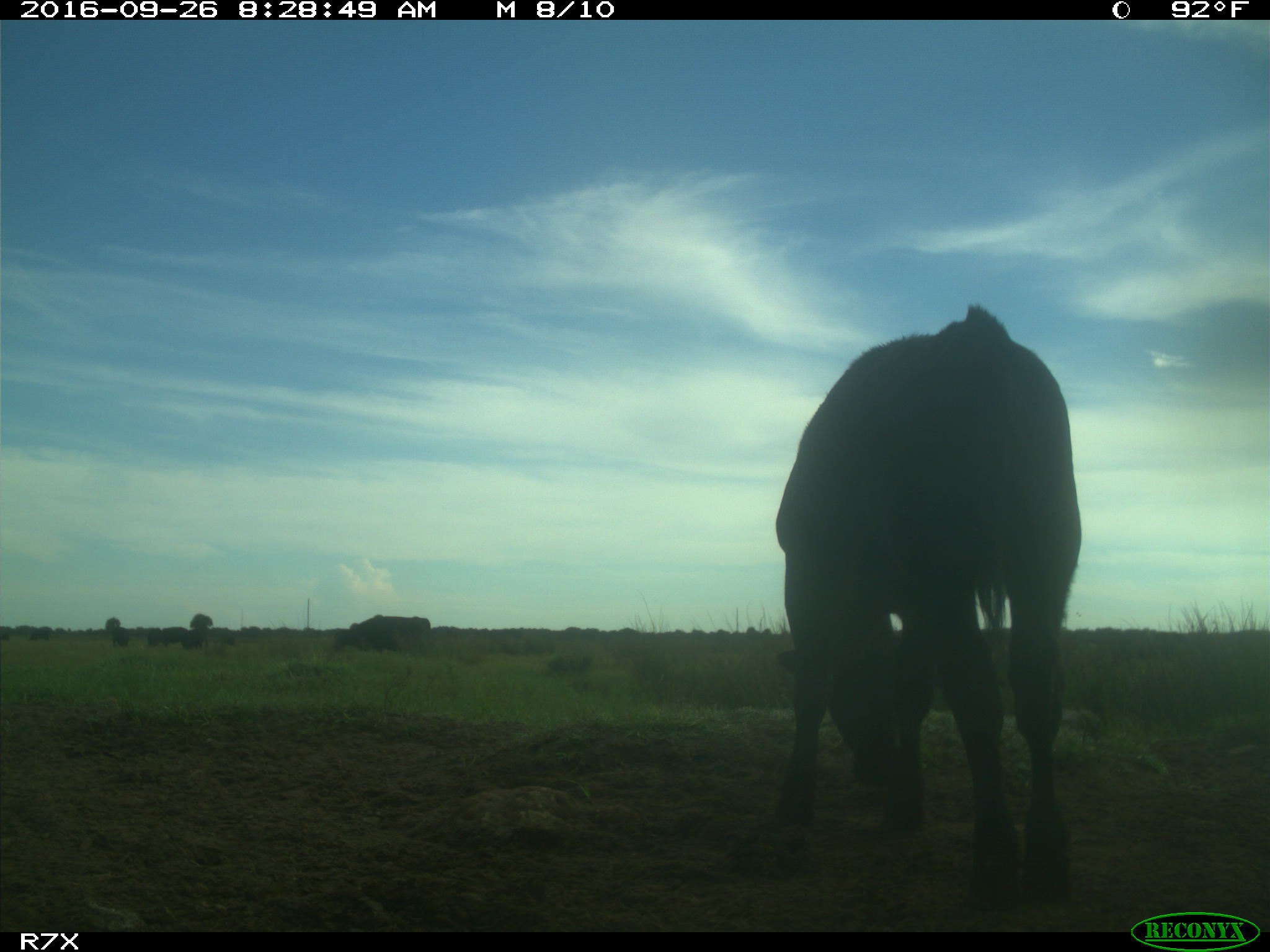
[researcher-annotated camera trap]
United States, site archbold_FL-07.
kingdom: Animalia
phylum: Chordata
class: Mammalia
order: Artiodactyla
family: Bovidae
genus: Bos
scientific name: Bos taurus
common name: domestic cow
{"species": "Bos taurus (domestic cow)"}